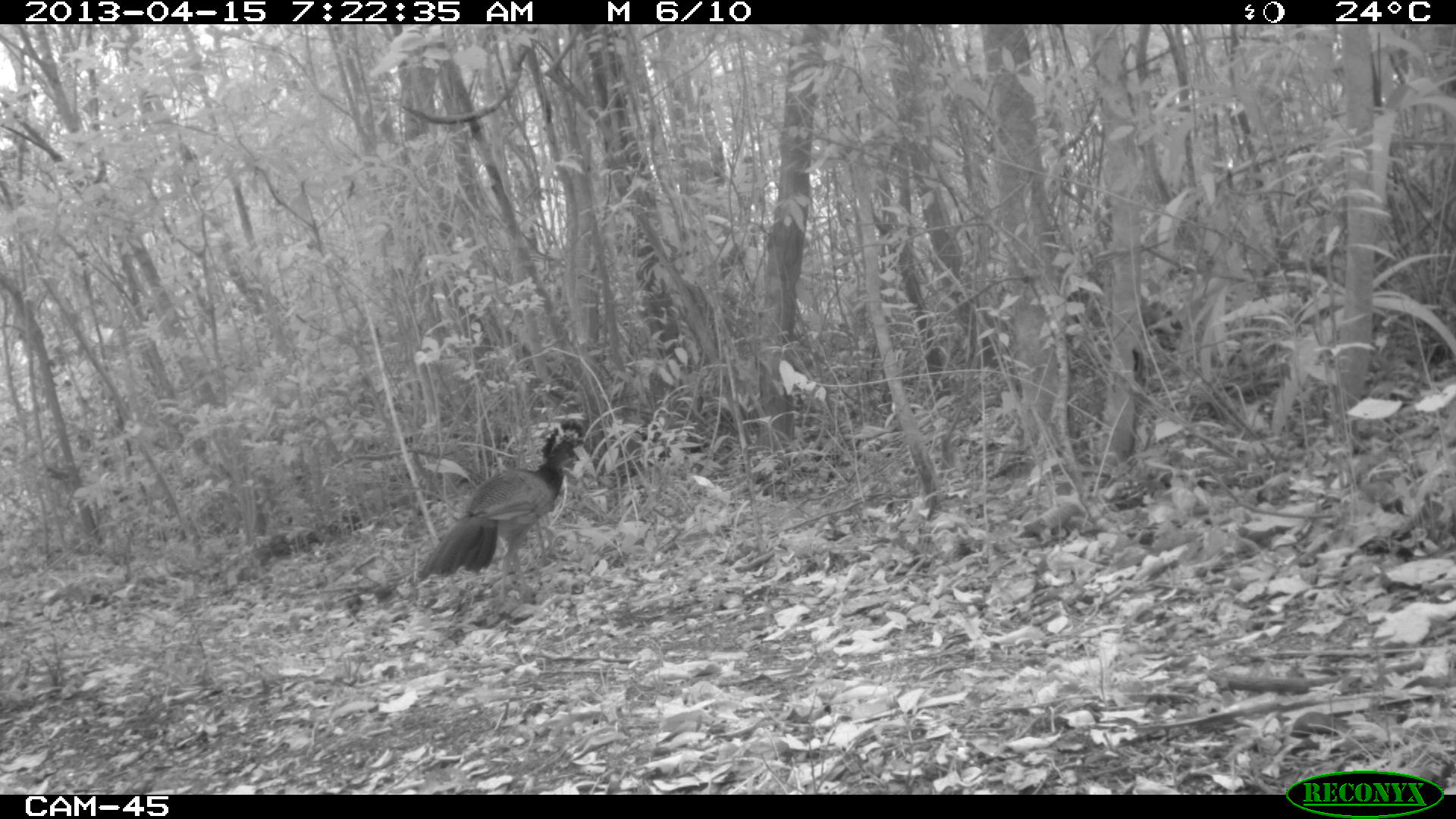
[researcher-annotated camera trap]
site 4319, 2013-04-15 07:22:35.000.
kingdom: Animalia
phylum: Chordata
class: Aves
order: Galliformes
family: Cracidae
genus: Crax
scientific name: Crax rubra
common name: great curassow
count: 1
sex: female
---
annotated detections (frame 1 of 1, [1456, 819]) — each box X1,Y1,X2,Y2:
crax rubra: 416,415,587,615